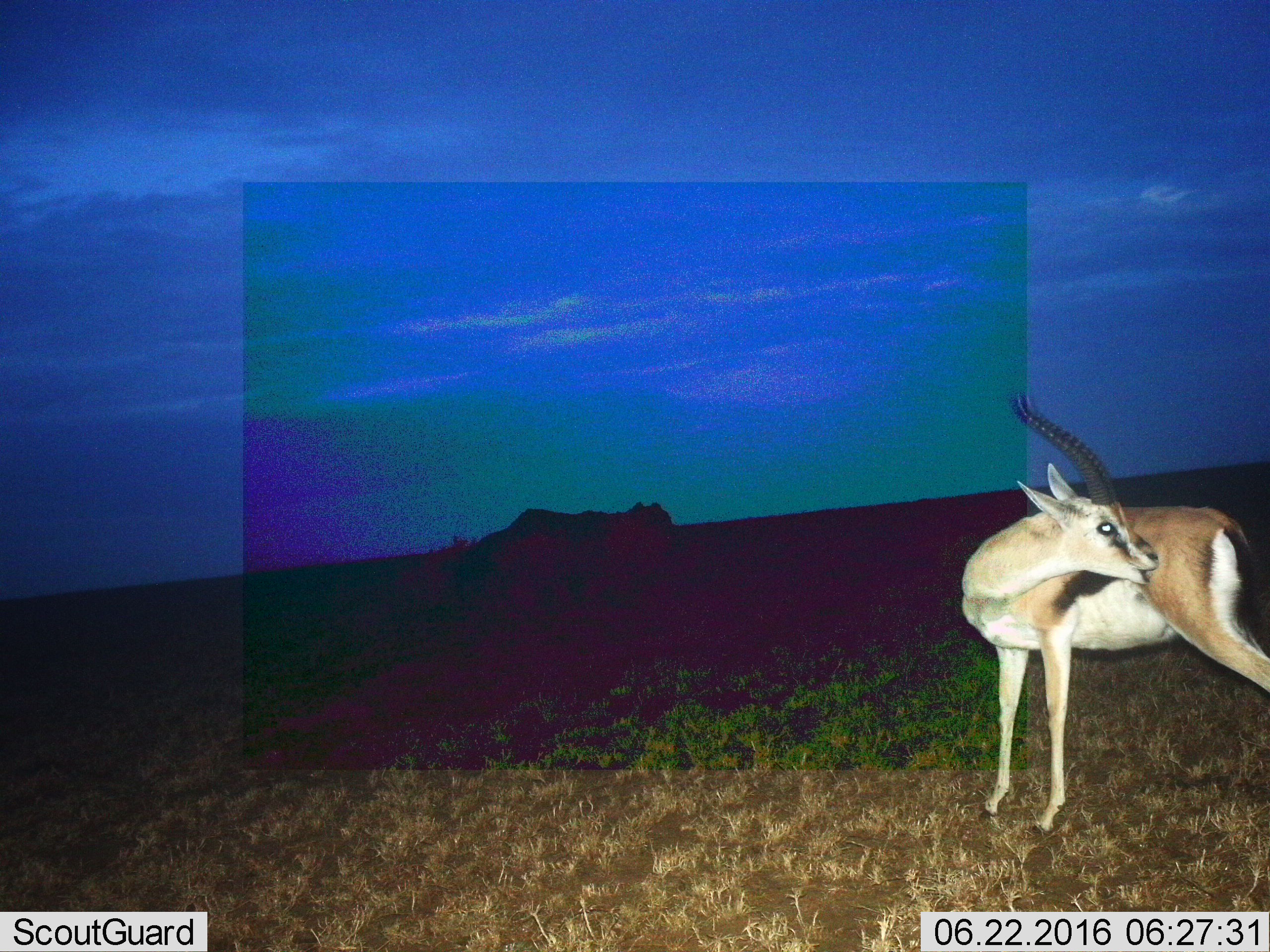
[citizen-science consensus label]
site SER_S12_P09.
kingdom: Animalia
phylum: Chordata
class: Mammalia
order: Artiodactyla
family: Bovidae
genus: Eudorcas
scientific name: Eudorcas thomsonii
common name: thomson's gazelle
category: gazellethomsons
Gazellethomsons (thomson's gazelle) (Eudorcas thomsonii), count 1. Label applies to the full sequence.